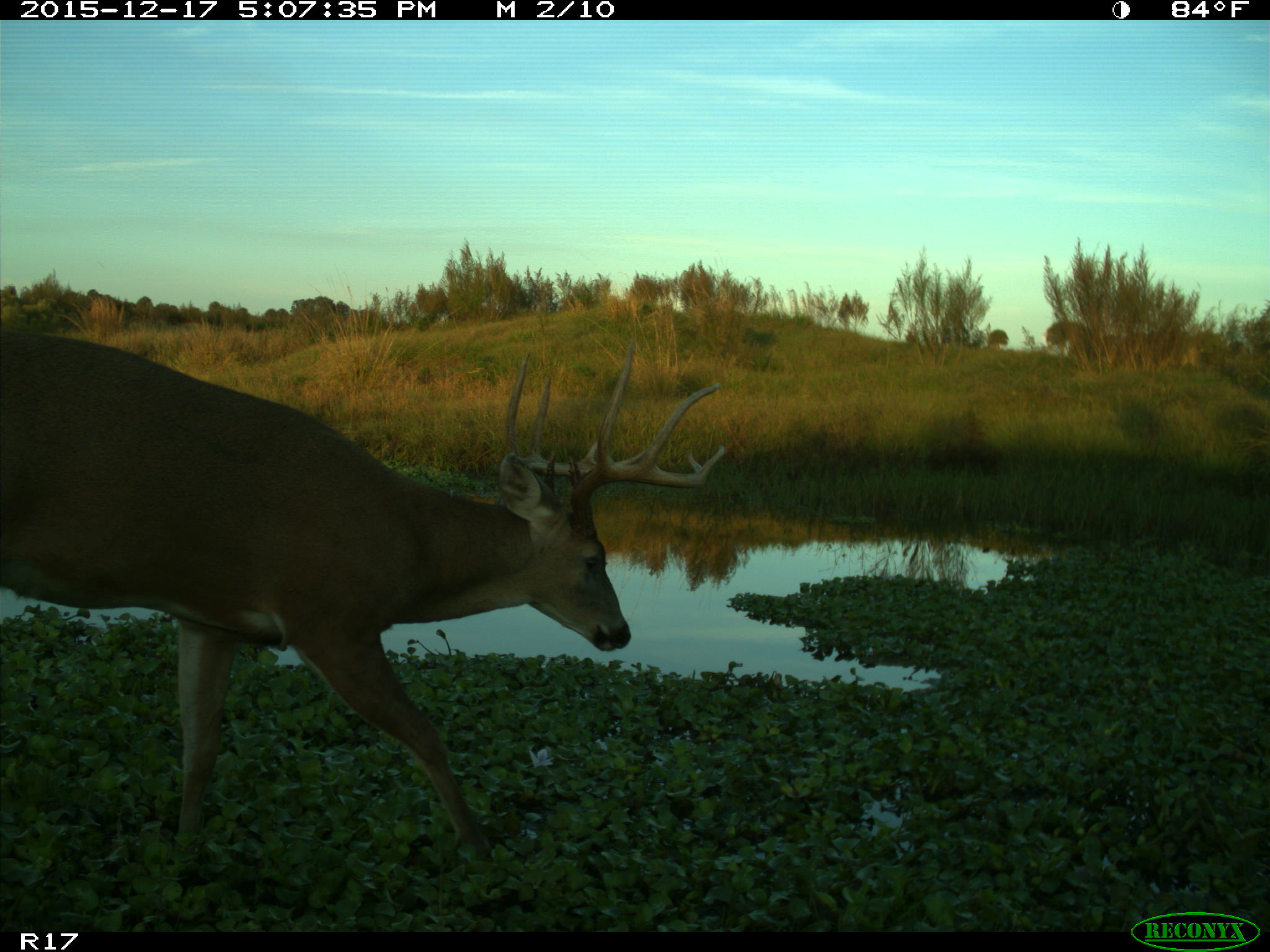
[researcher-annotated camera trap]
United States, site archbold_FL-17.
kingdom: Animalia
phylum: Chordata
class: Mammalia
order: Artiodactyla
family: Cervidae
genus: Odocoileus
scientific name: Odocoileus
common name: deer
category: unidentified deer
Unidentified deer (deer) (Odocoileus).